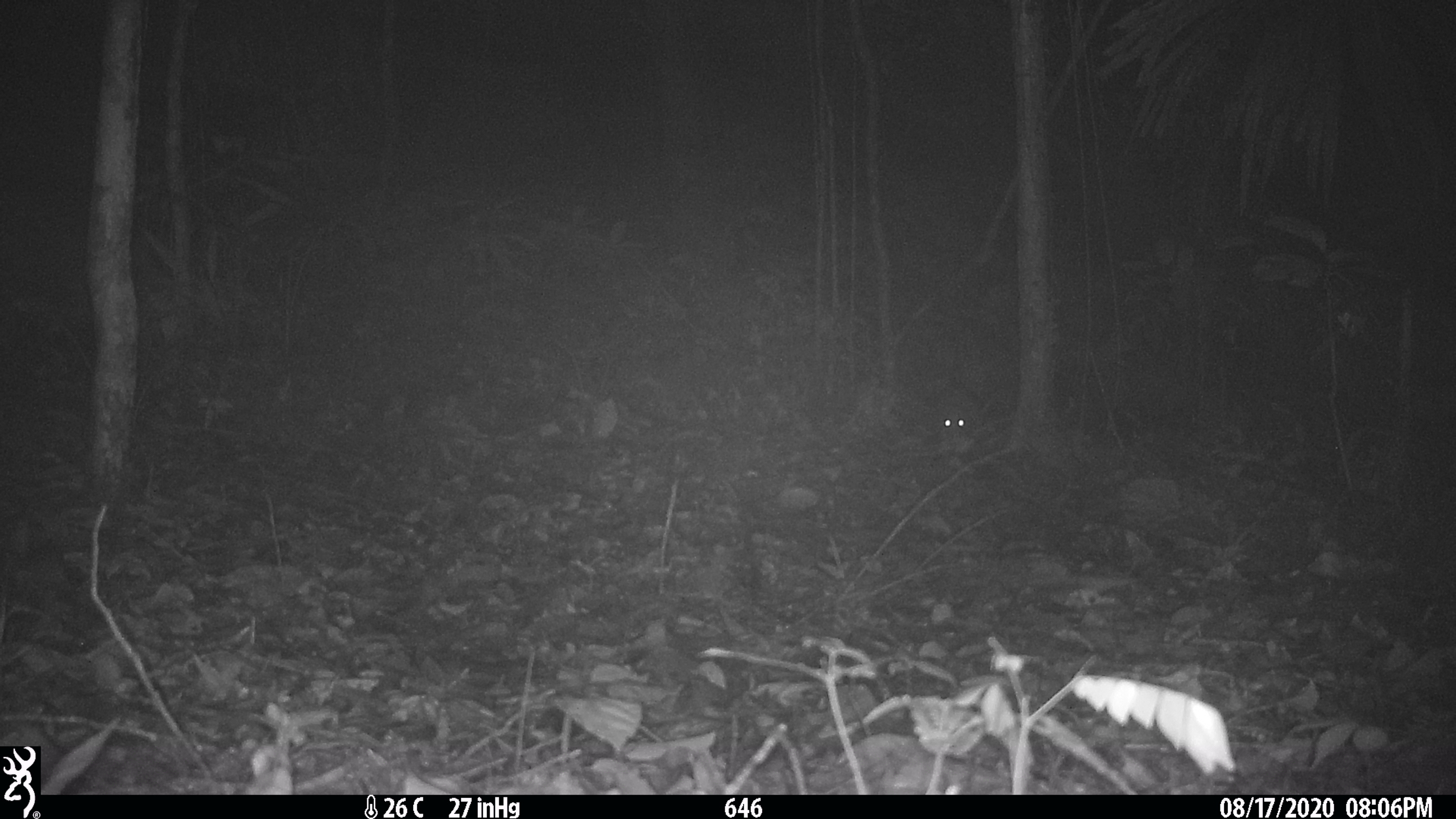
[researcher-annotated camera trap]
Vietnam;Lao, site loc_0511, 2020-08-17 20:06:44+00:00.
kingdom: Animalia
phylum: Chordata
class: Mammalia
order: Rodentia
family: Hystricidae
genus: Atherurus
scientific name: Atherurus macrourus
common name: asiatic brush-tailed porcupine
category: asiatic brush tailed porcupine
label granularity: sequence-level